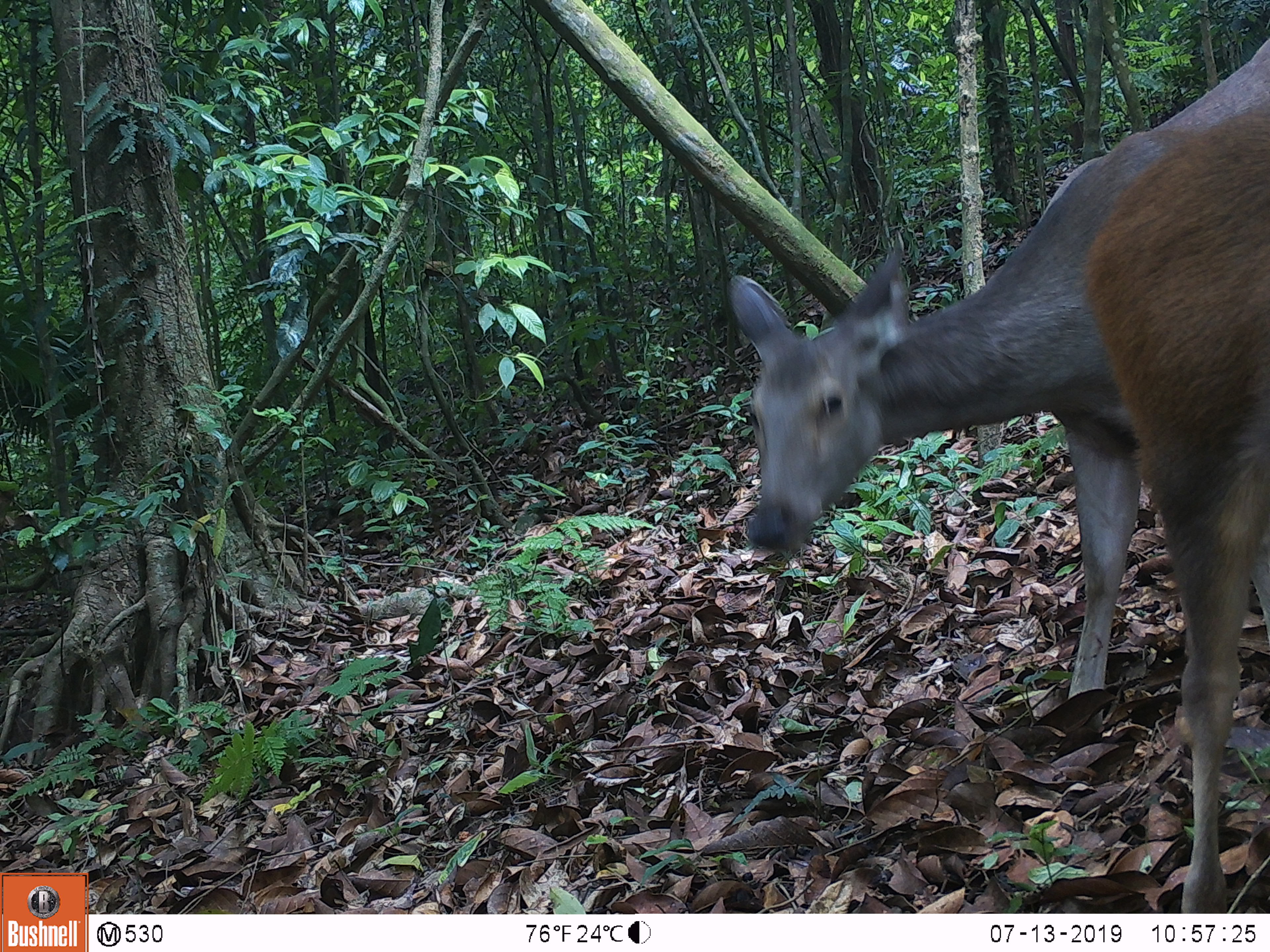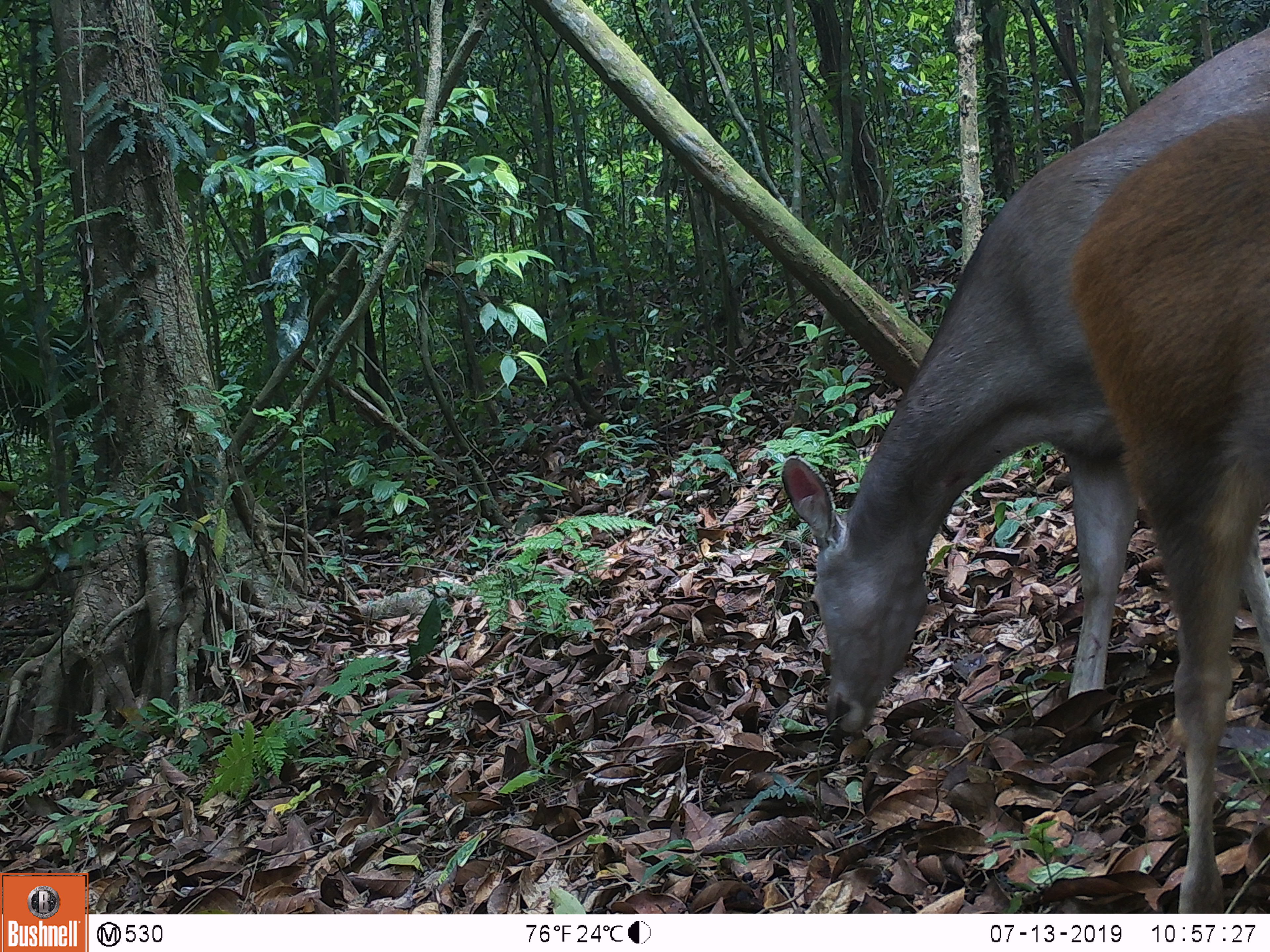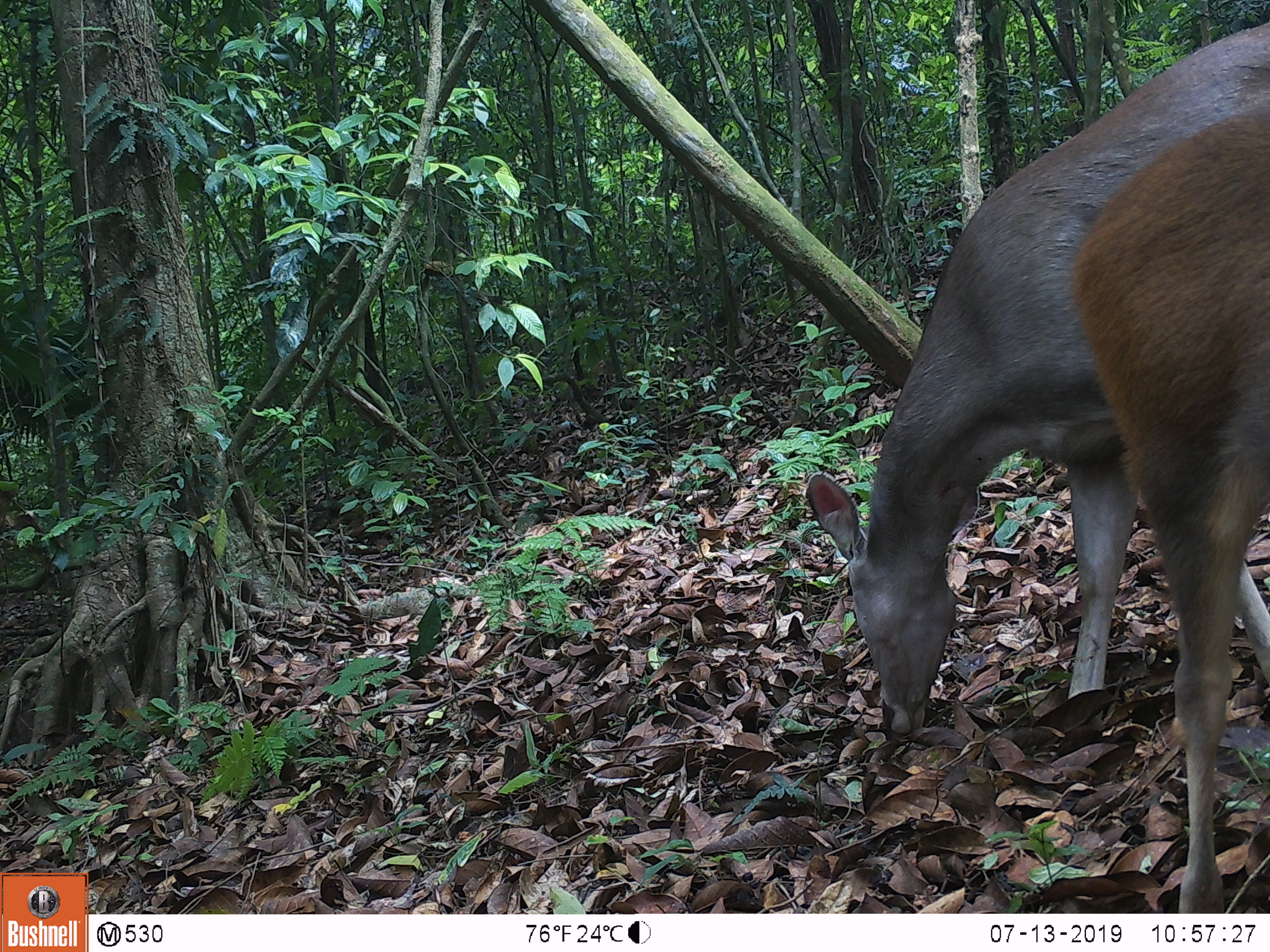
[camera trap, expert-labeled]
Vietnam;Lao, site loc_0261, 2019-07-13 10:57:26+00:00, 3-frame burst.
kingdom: Animalia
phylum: Chordata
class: Mammalia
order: Artiodactyla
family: Cervidae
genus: Rusa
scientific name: Rusa unicolor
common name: sambar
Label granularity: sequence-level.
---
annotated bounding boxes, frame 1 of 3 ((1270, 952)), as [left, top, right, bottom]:
sambar: [727, 36, 1270, 758]; [1083, 92, 1270, 912]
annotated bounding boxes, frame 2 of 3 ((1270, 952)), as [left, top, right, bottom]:
sambar: [782, 25, 1270, 754]; [1068, 108, 1270, 913]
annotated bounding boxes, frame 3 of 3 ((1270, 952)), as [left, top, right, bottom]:
sambar: [802, 20, 1270, 757]; [1072, 106, 1270, 913]